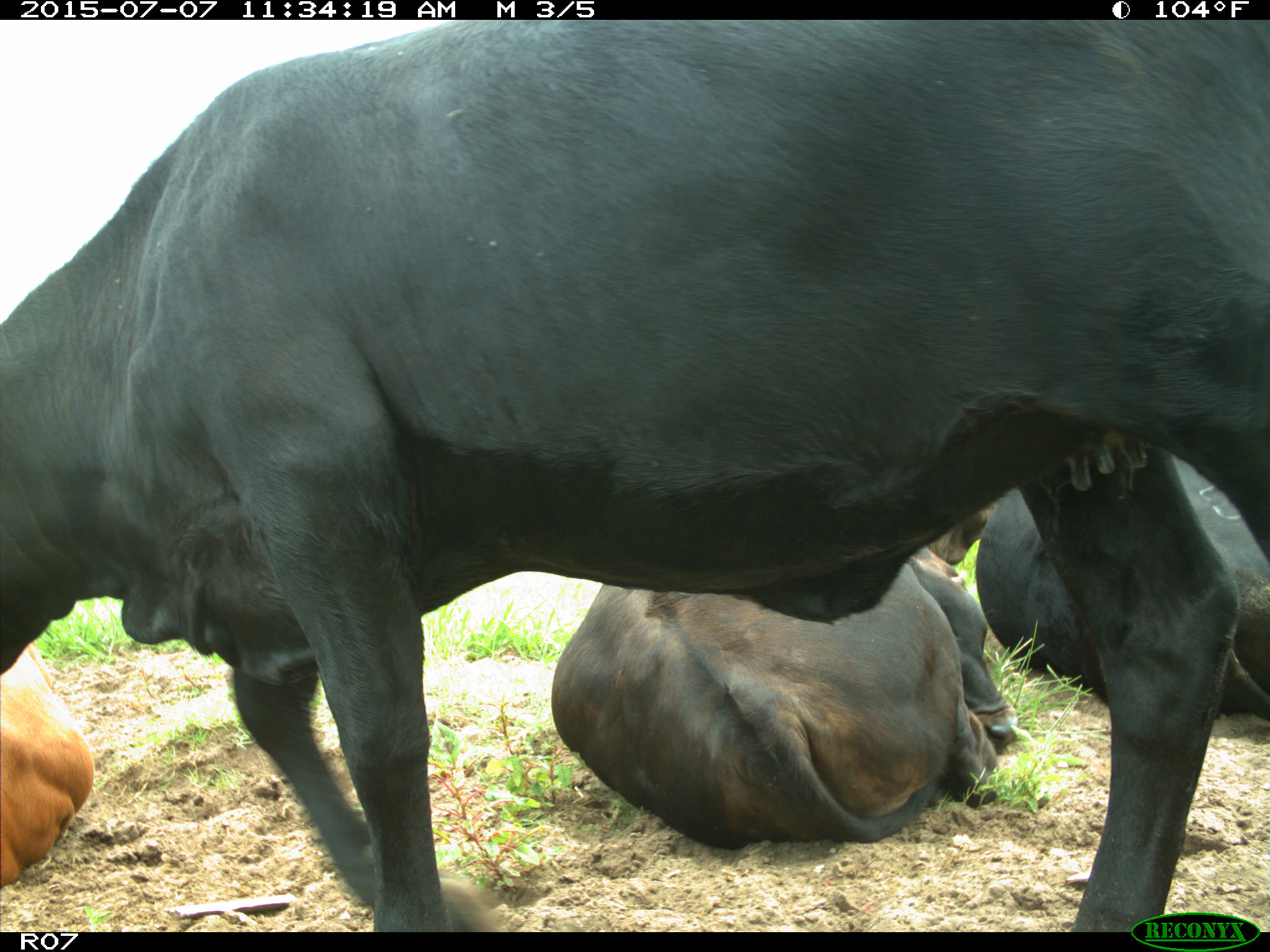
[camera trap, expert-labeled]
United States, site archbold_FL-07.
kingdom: Animalia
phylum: Chordata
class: Mammalia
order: Artiodactyla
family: Bovidae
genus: Bos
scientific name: Bos taurus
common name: domestic cow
Bos taurus (domestic cow).